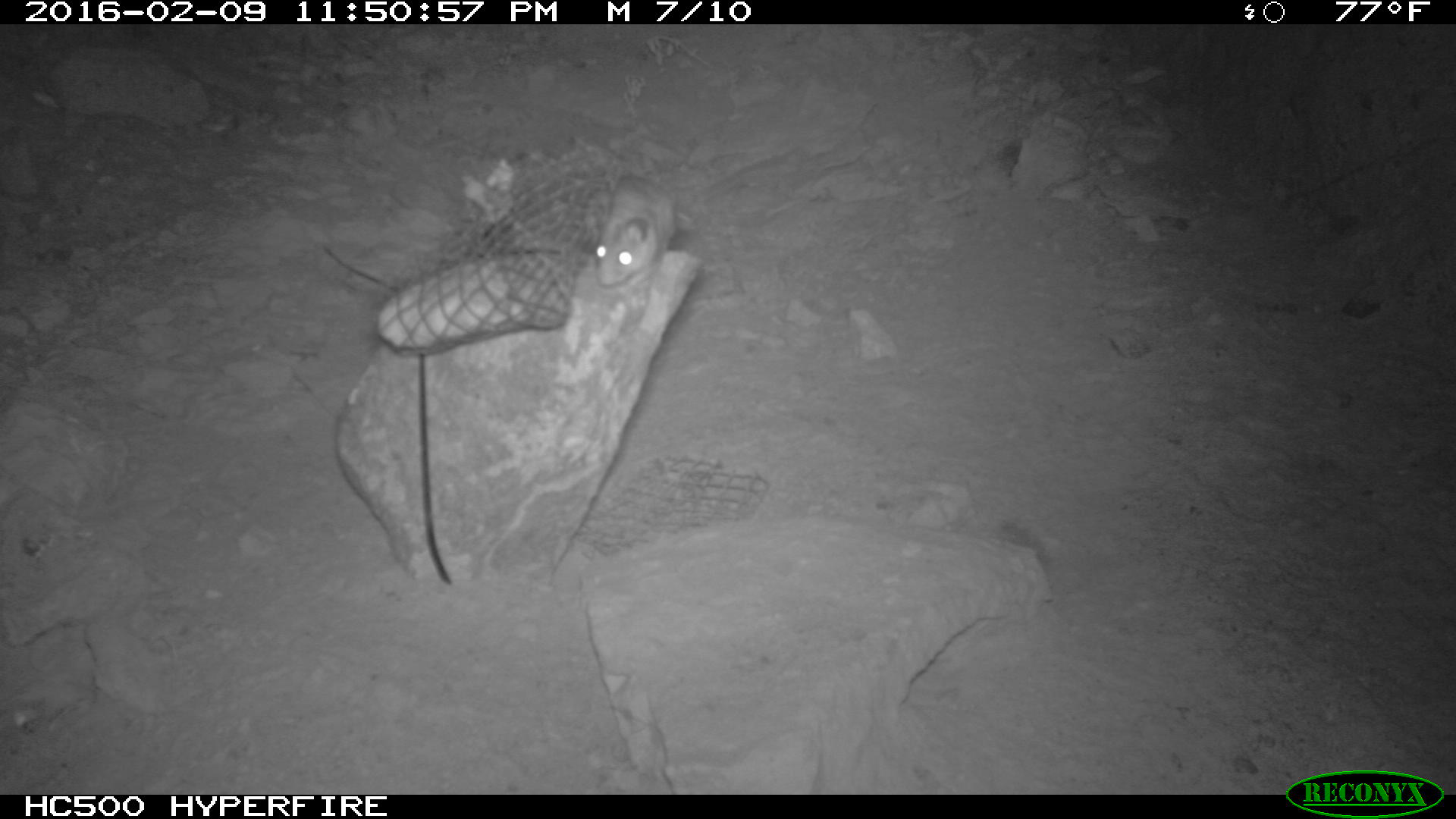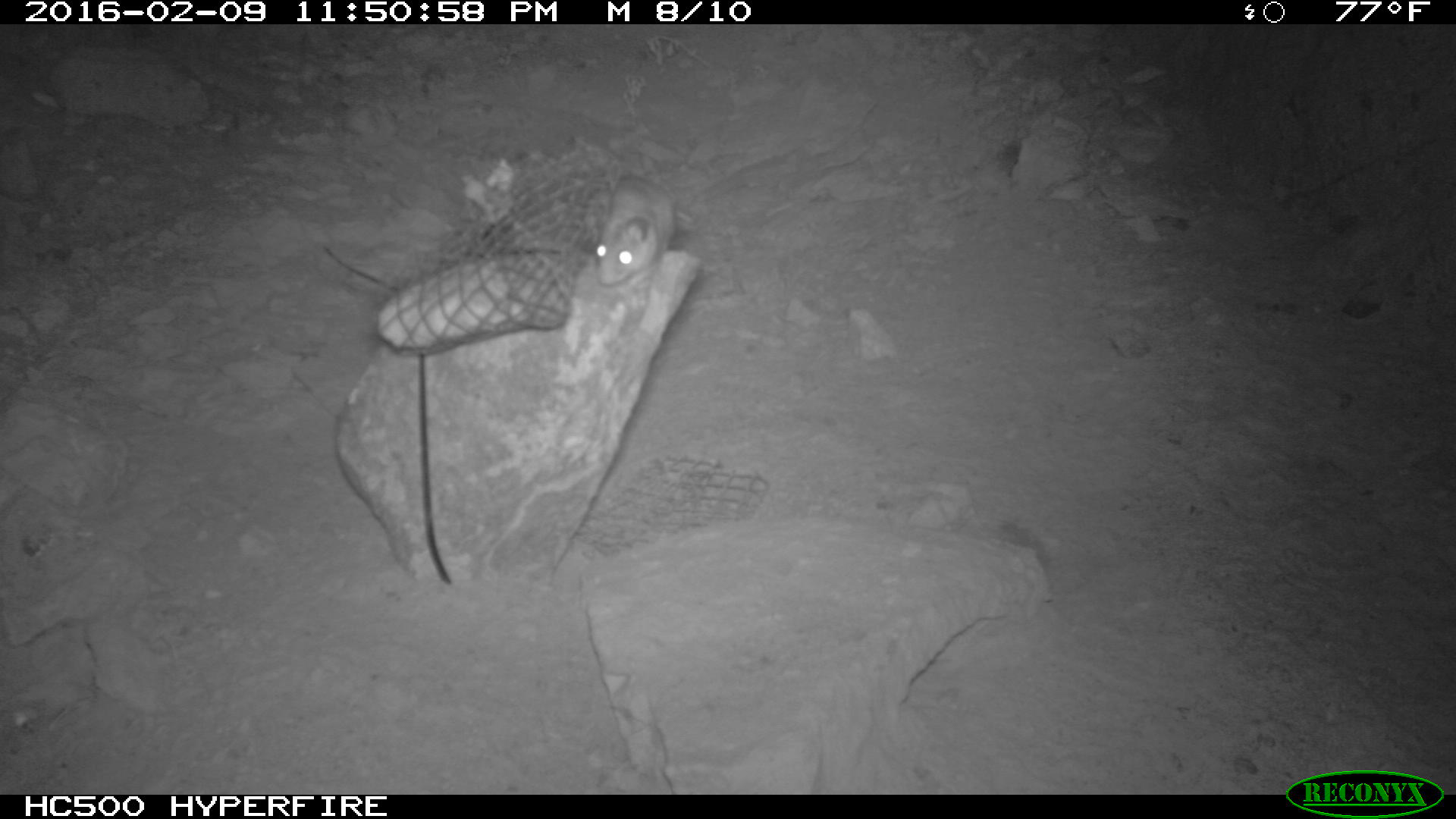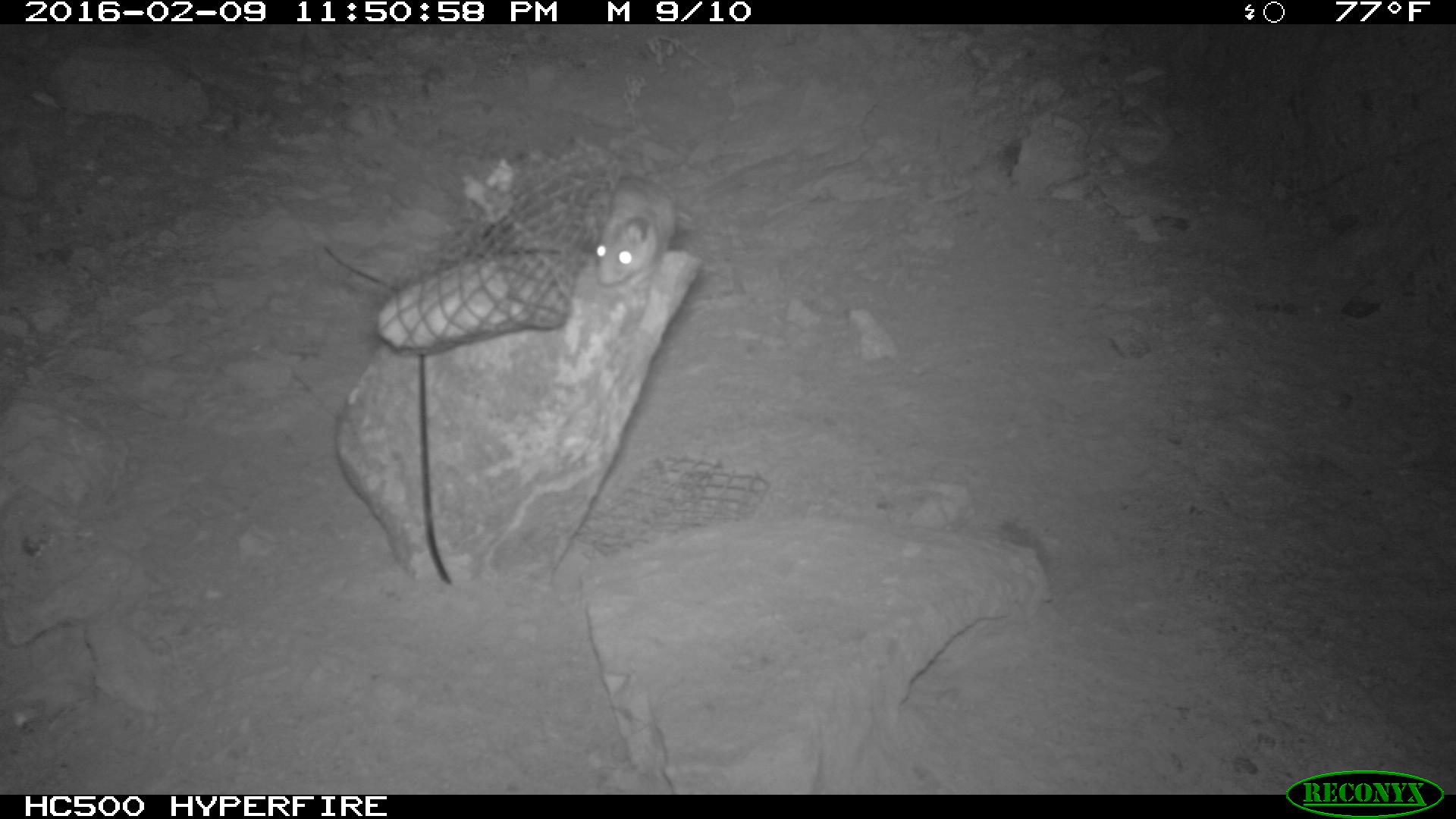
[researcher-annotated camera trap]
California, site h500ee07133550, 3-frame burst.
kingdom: Animalia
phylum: Chordata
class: Mammalia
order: Rodentia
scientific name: Rodentia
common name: rodent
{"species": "rodent (Rodentia)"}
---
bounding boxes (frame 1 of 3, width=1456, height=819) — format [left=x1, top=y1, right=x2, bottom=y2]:
rodent: [left=586, top=169, right=678, bottom=287]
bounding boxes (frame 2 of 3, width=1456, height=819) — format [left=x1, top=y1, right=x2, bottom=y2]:
rodent: [left=590, top=174, right=675, bottom=290]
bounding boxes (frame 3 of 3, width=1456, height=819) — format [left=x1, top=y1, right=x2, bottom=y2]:
rodent: [left=592, top=172, right=695, bottom=287]